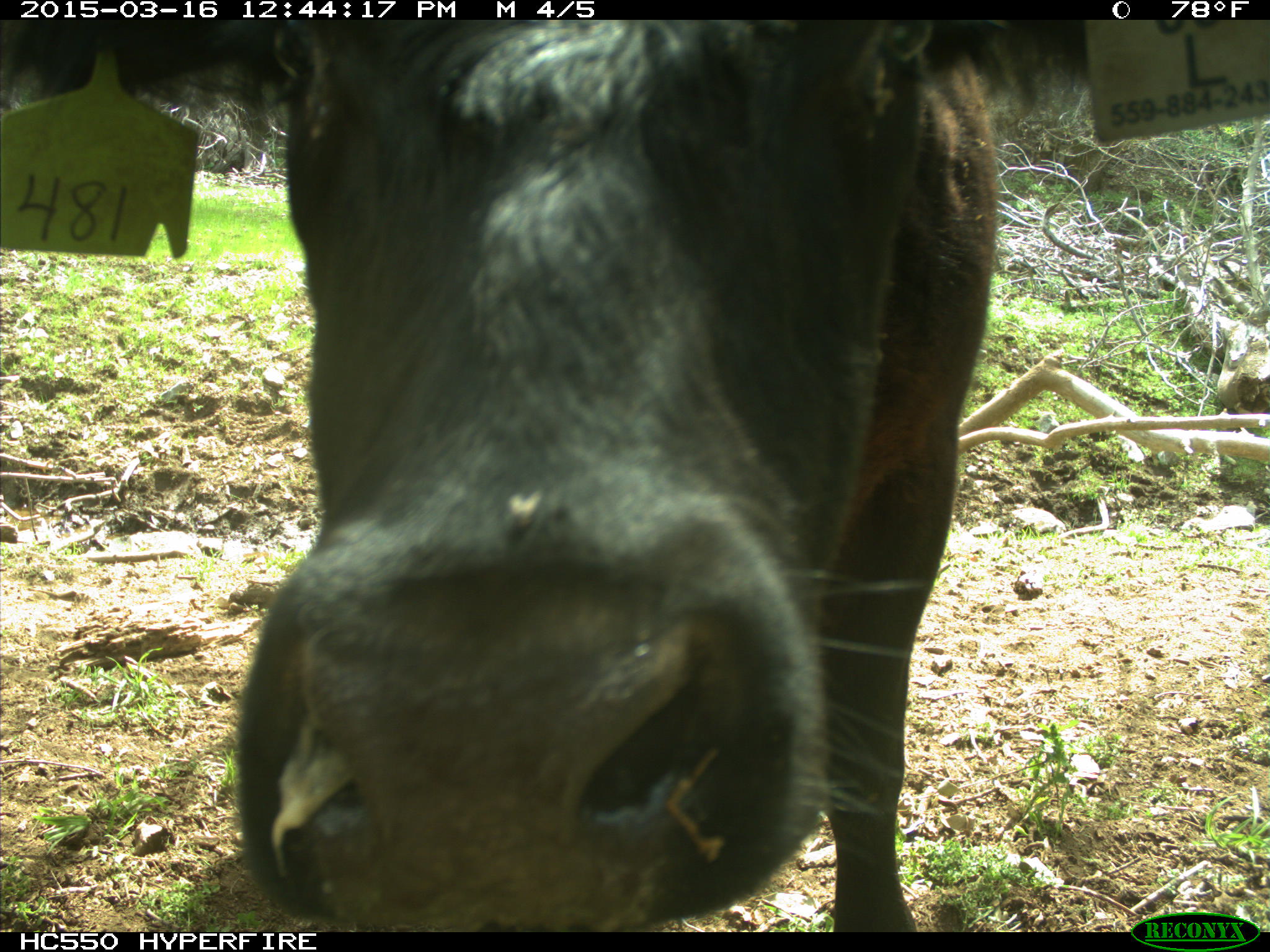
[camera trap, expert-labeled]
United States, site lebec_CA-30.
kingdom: Animalia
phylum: Chordata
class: Mammalia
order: Artiodactyla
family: Bovidae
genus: Bos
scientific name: Bos taurus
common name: domestic cow